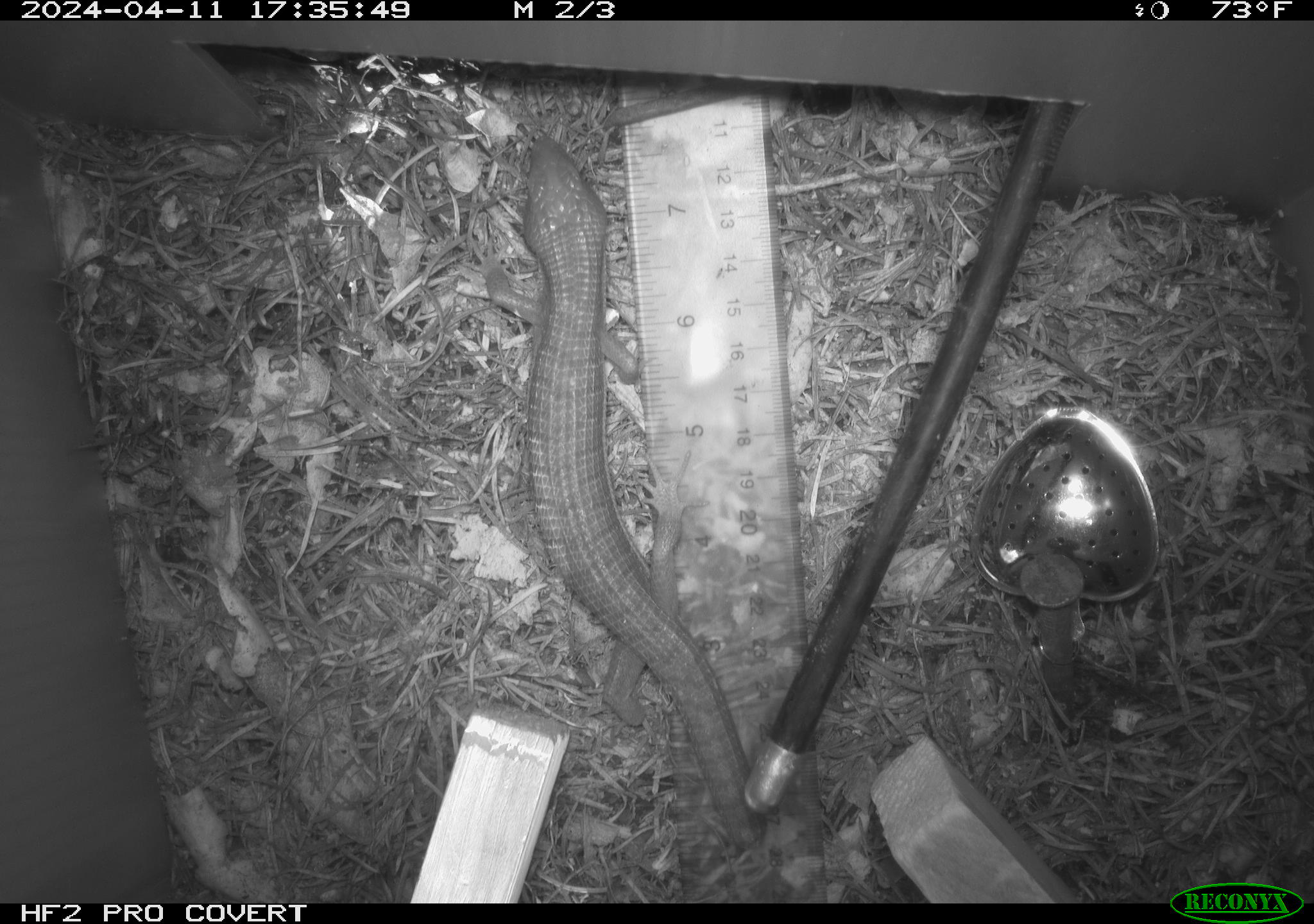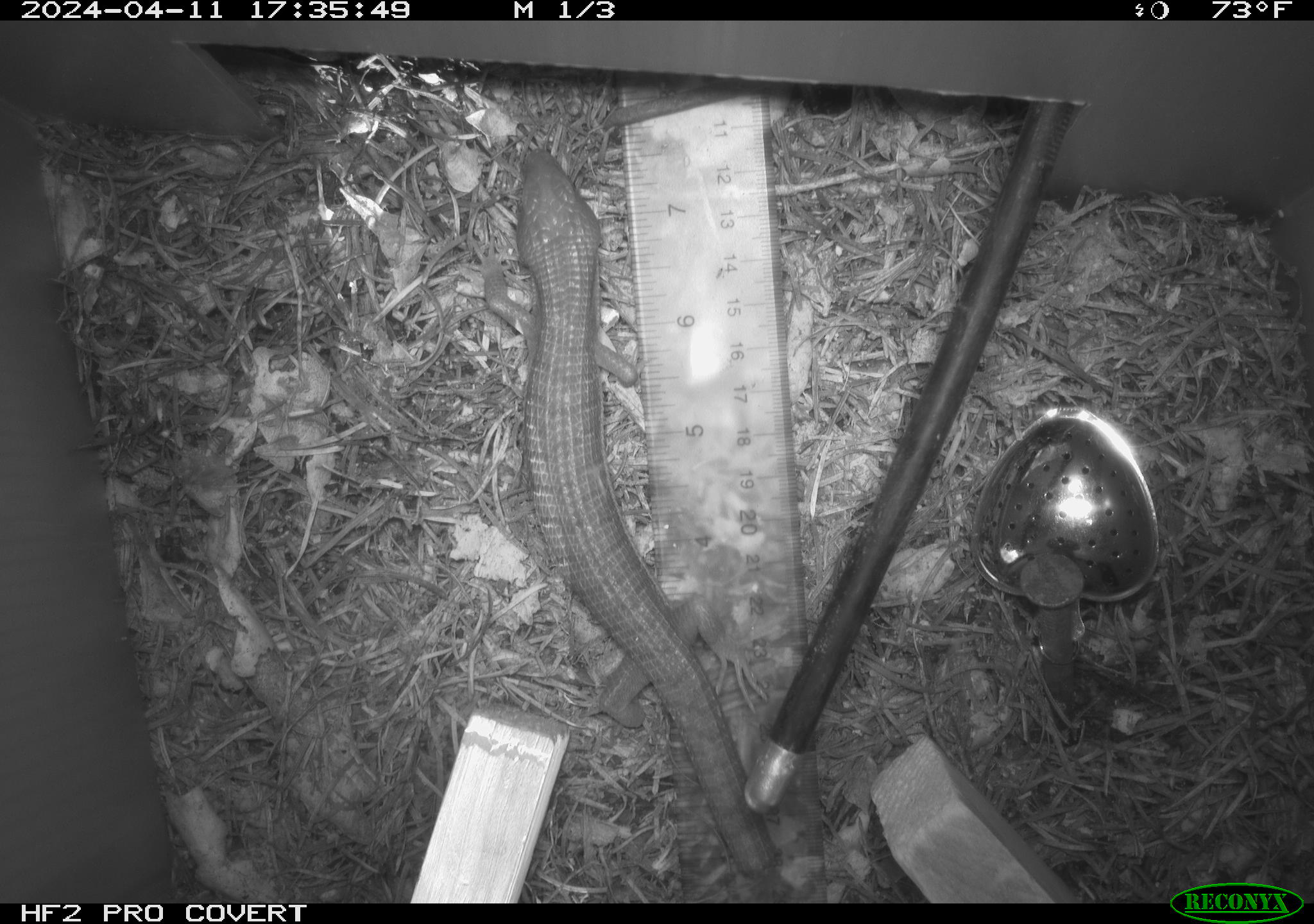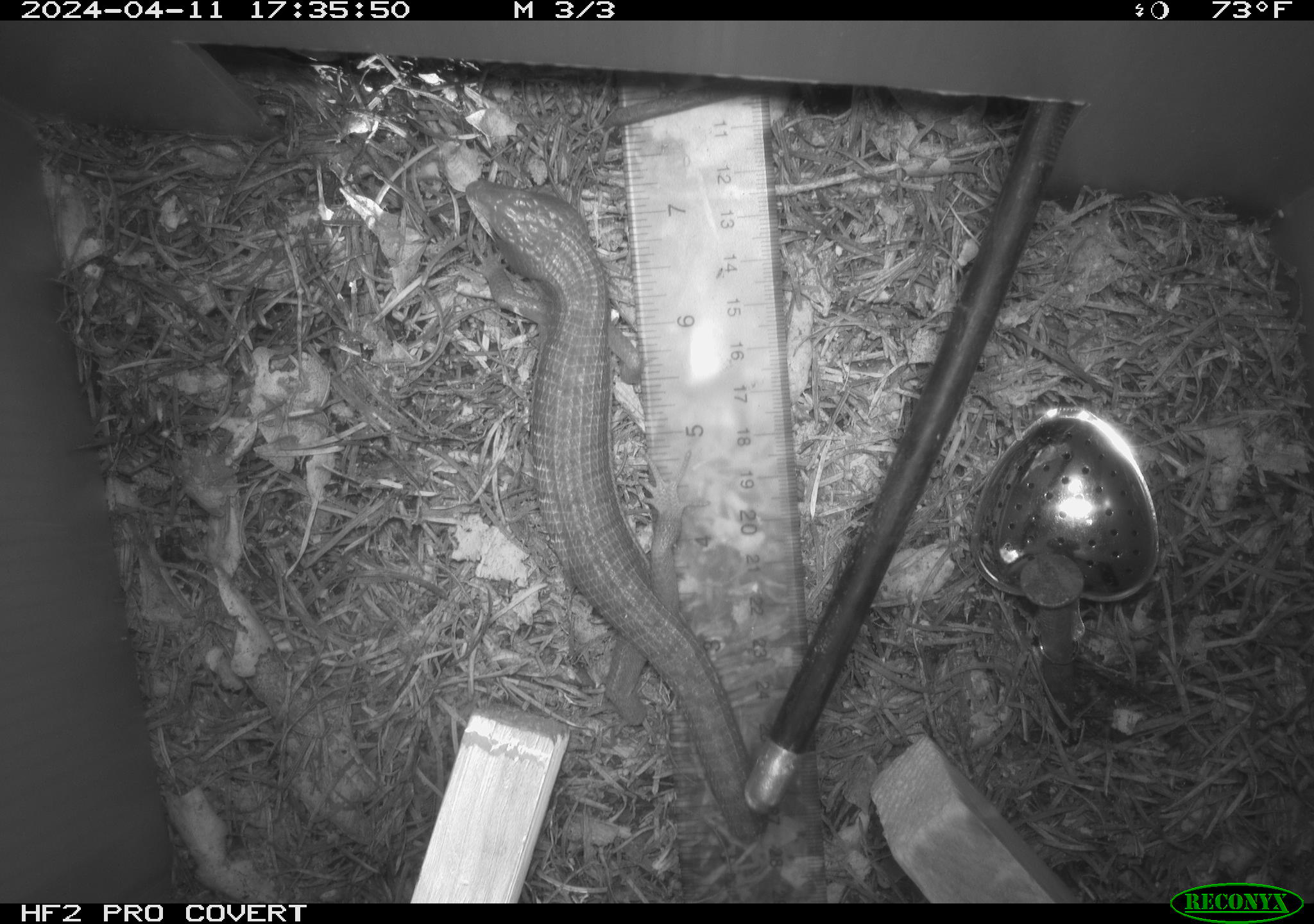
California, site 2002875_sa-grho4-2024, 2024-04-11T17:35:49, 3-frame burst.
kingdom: Animalia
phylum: Chordata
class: Reptilia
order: Squamata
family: Anguidae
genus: Elgaria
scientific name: Elgaria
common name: alligator lizards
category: elgaria species